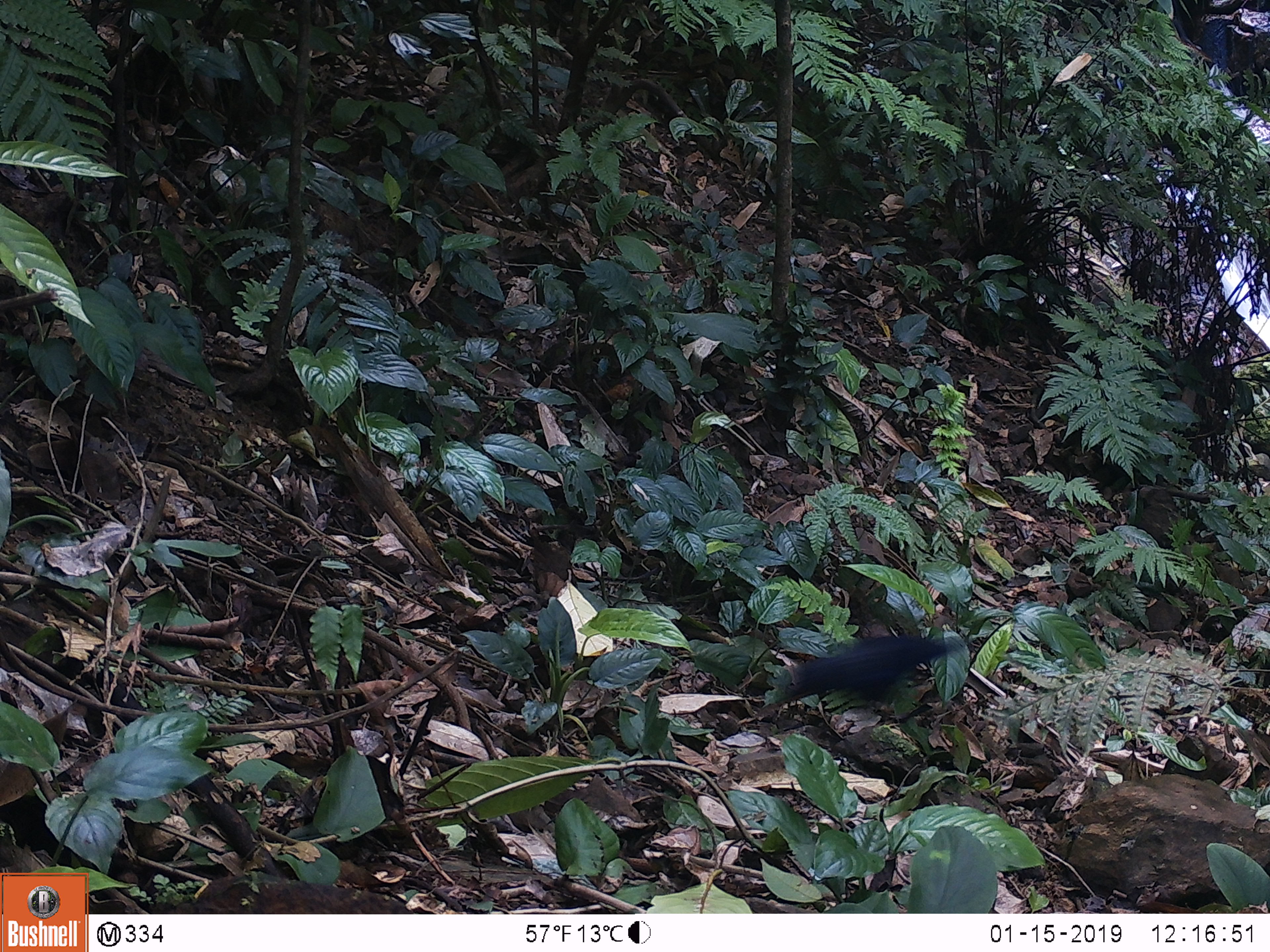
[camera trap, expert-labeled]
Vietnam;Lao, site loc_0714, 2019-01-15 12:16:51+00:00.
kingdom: Animalia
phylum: Chordata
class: Aves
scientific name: Aves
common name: bird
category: unidentified bird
Unidentified bird (bird) (Aves). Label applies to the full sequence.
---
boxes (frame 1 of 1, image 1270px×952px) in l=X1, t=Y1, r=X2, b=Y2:
unidentified bird: l=770, t=635, r=967, b=705